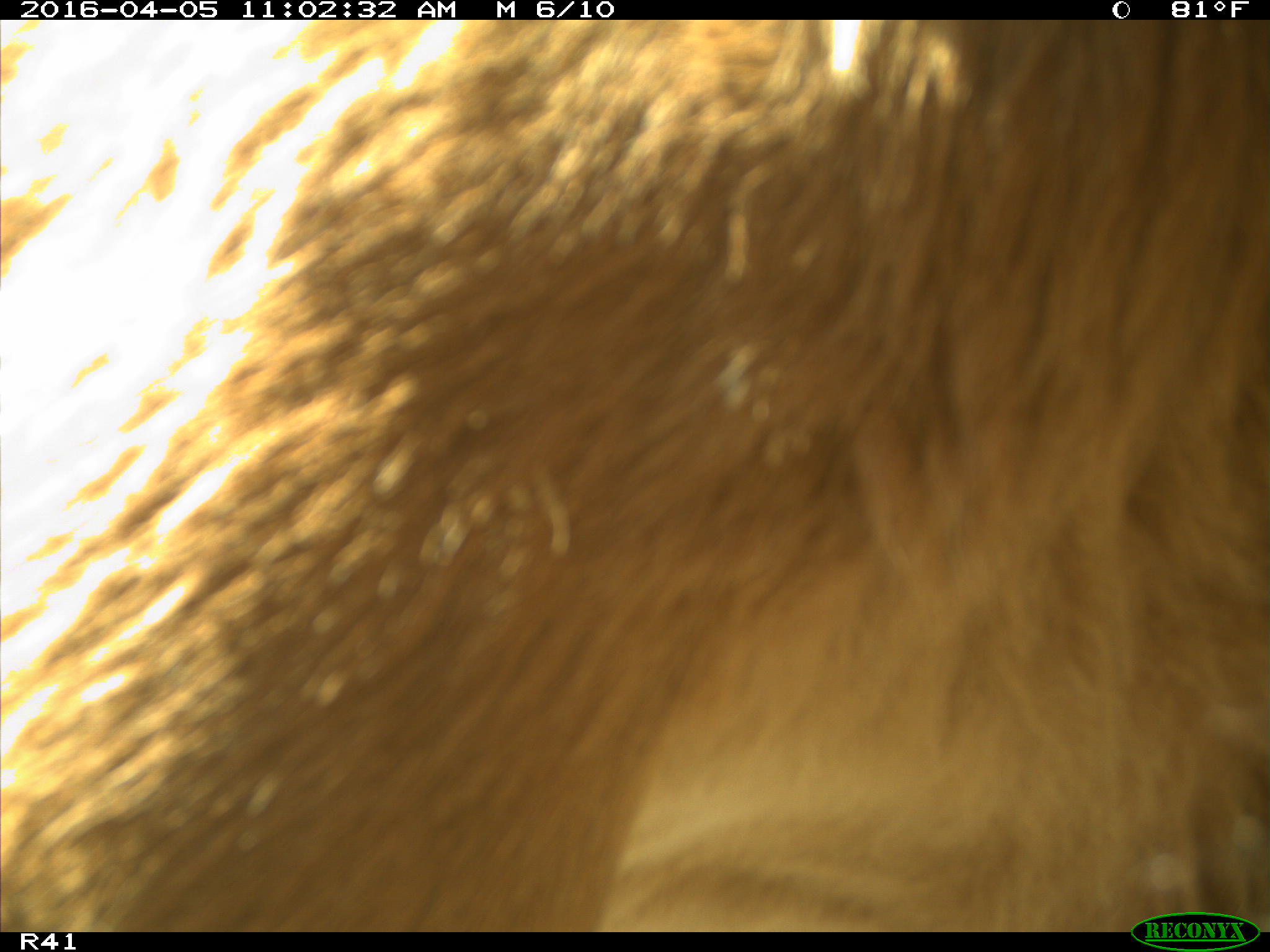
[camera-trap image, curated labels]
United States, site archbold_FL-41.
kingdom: Animalia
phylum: Chordata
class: Mammalia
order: Artiodactyla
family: Bovidae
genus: Bos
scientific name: Bos taurus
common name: domestic cow